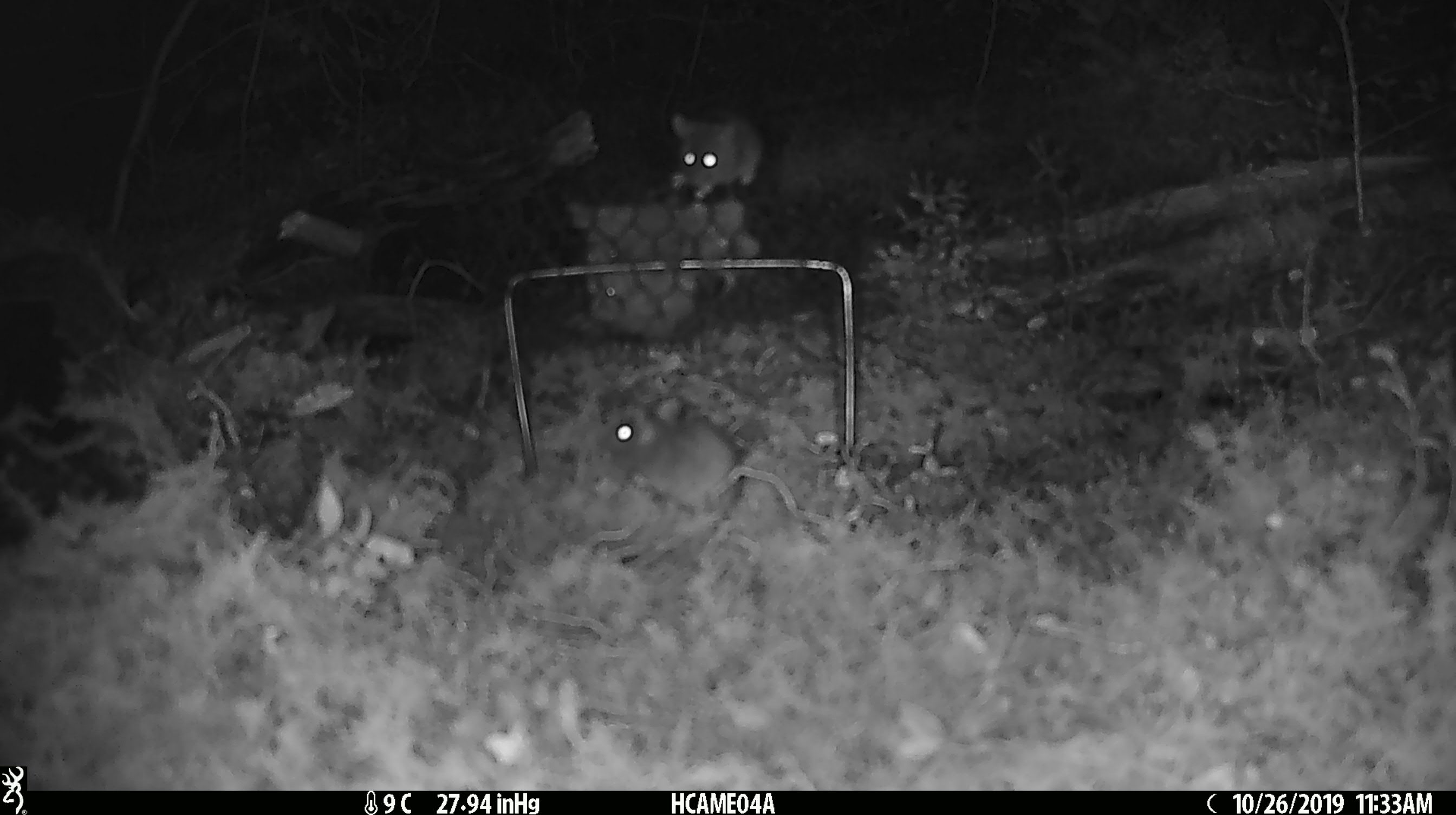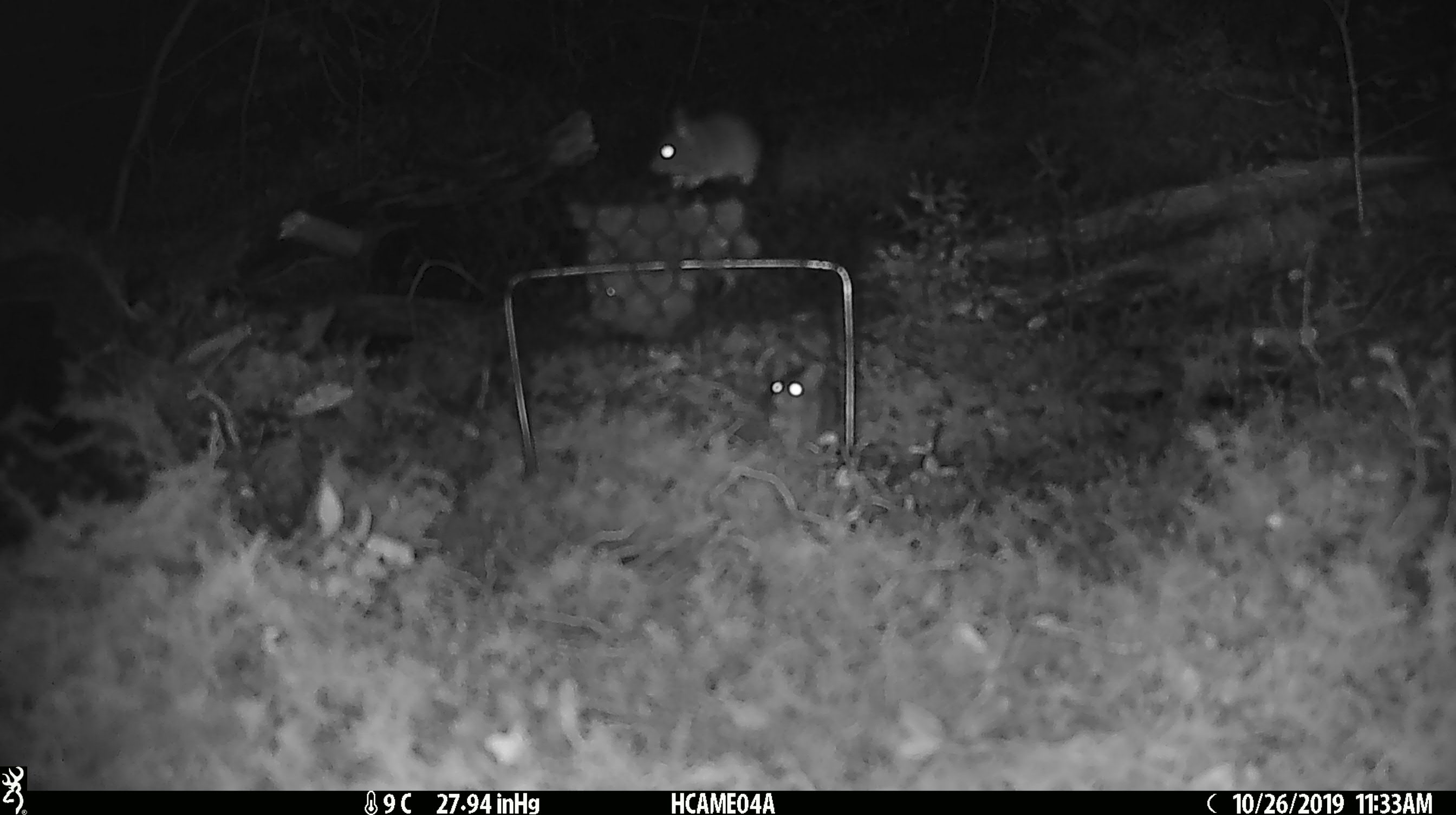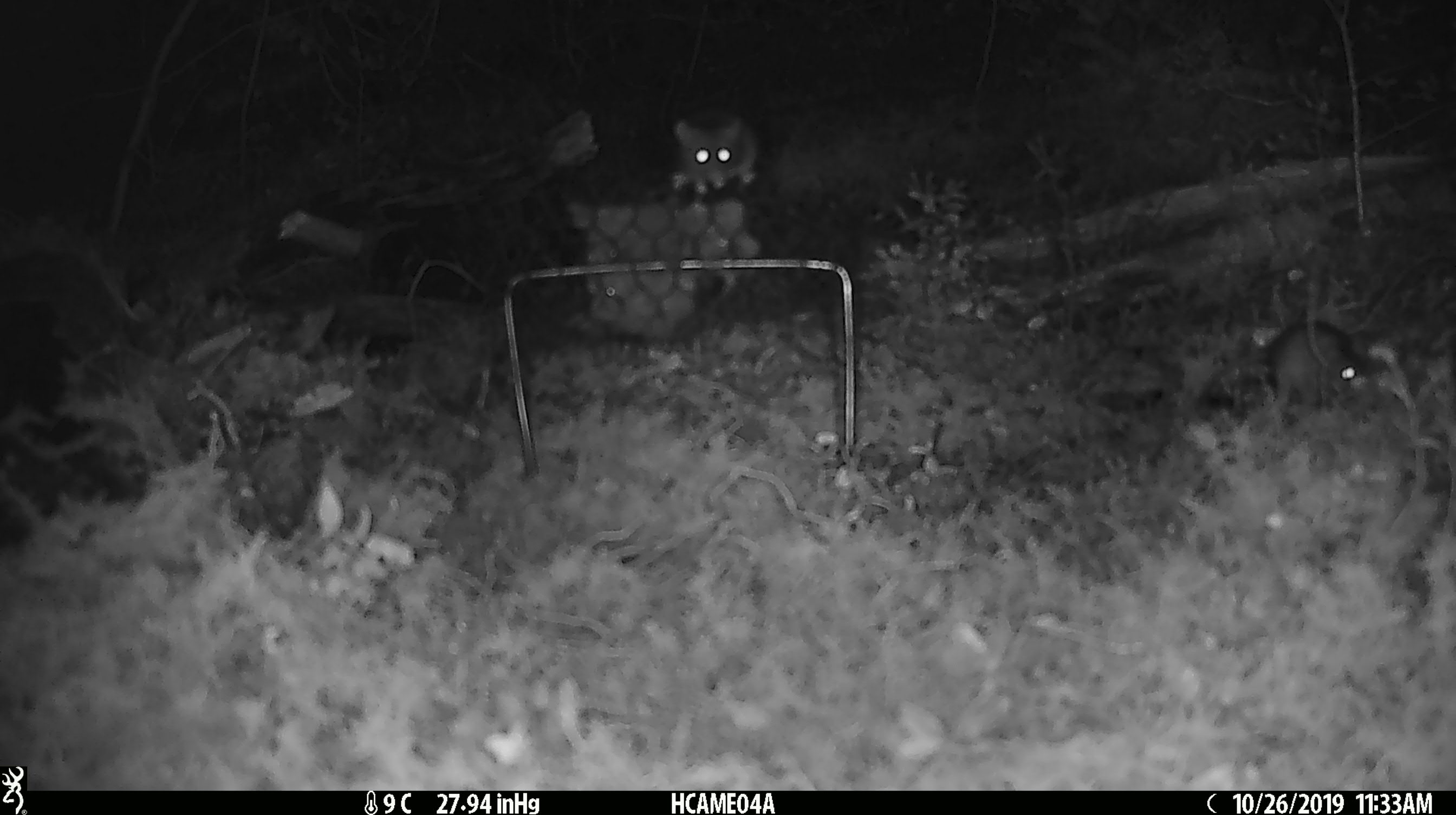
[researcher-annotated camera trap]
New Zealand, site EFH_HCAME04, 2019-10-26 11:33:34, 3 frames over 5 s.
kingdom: Animalia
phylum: Chordata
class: Mammalia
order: Rodentia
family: Muridae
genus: Mus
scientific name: Mus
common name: mouse